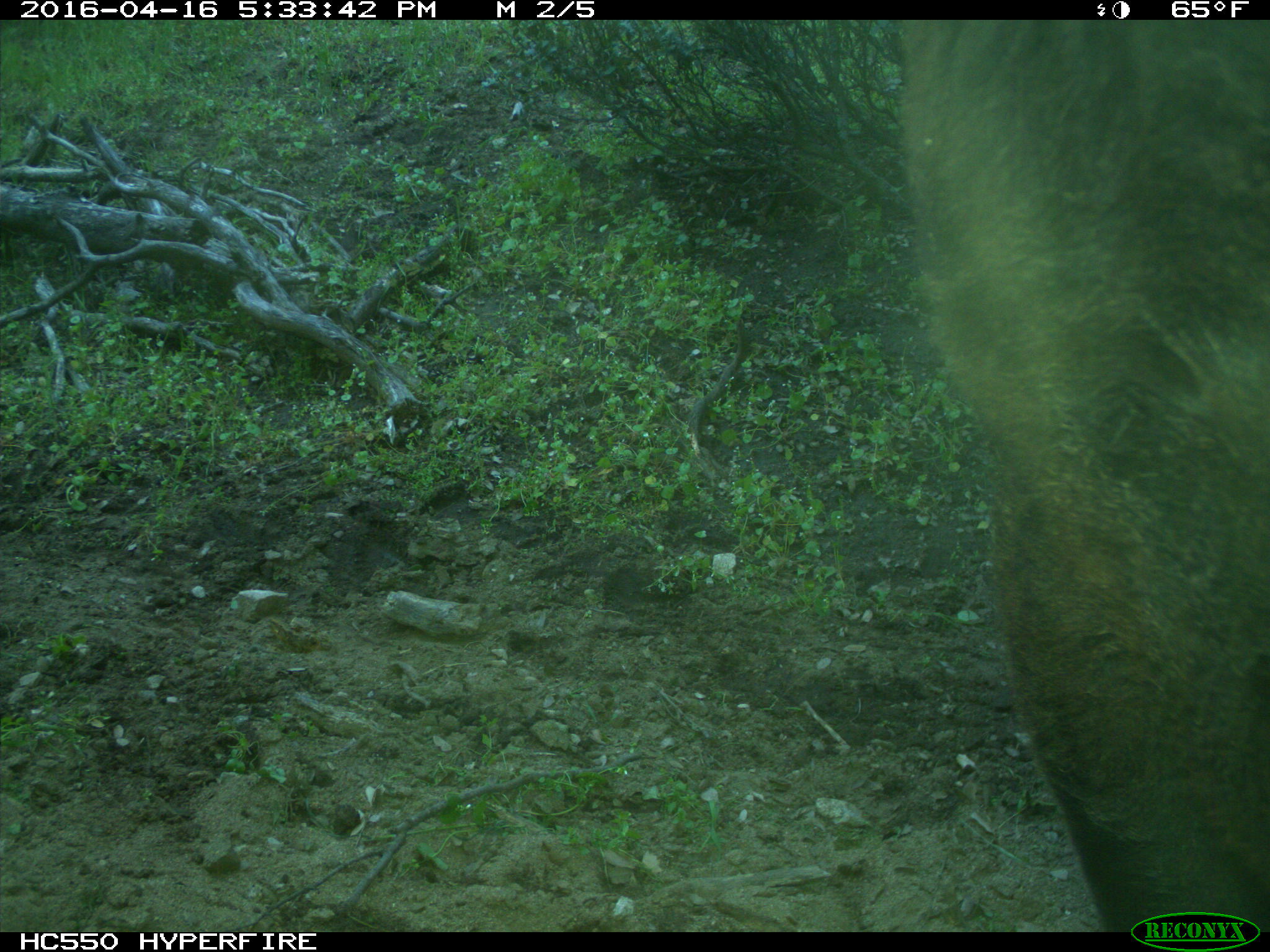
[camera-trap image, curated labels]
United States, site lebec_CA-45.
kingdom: Animalia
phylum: Chordata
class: Mammalia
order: Artiodactyla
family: Bovidae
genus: Bos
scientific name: Bos taurus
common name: domestic cow